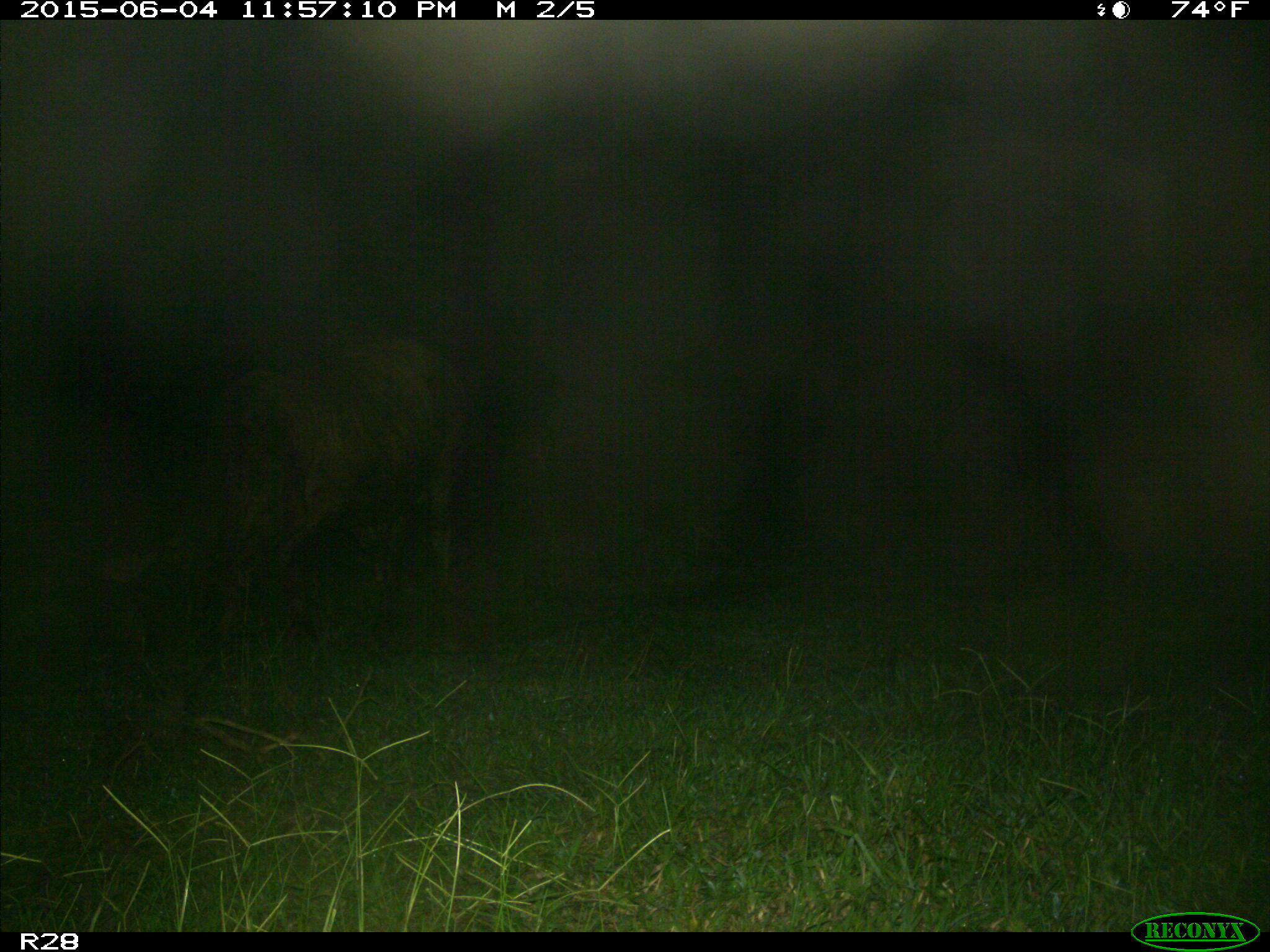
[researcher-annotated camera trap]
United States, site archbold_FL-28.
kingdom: Animalia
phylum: Chordata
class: Mammalia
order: Artiodactyla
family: Bovidae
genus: Bos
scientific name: Bos taurus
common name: domestic cow